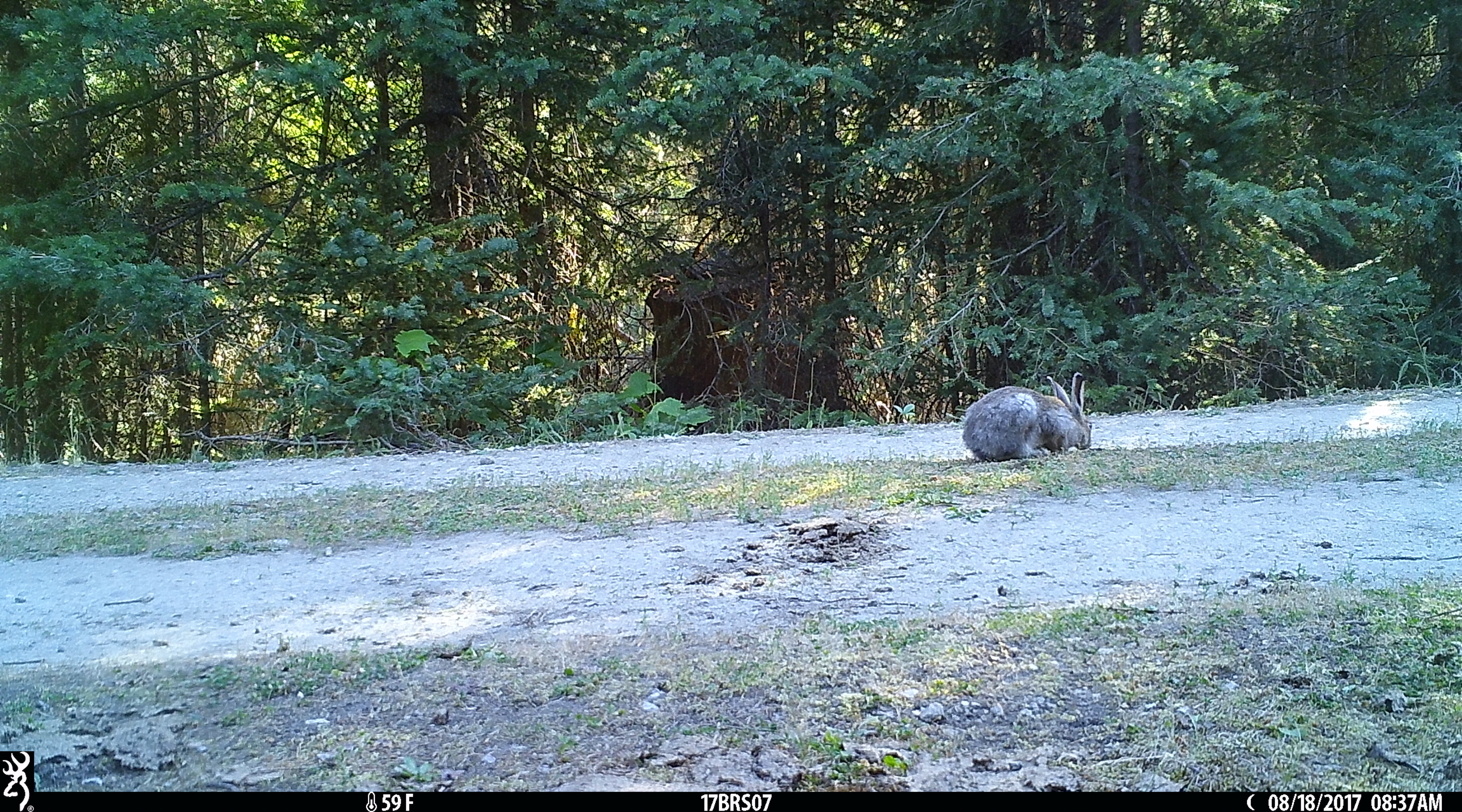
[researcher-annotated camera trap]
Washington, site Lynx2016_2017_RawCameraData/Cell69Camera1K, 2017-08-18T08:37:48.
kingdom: Animalia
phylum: Chordata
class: Mammalia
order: Lagomorpha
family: Leporidae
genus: Lepus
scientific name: Lepus americanus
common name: snowshoe hare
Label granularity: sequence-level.